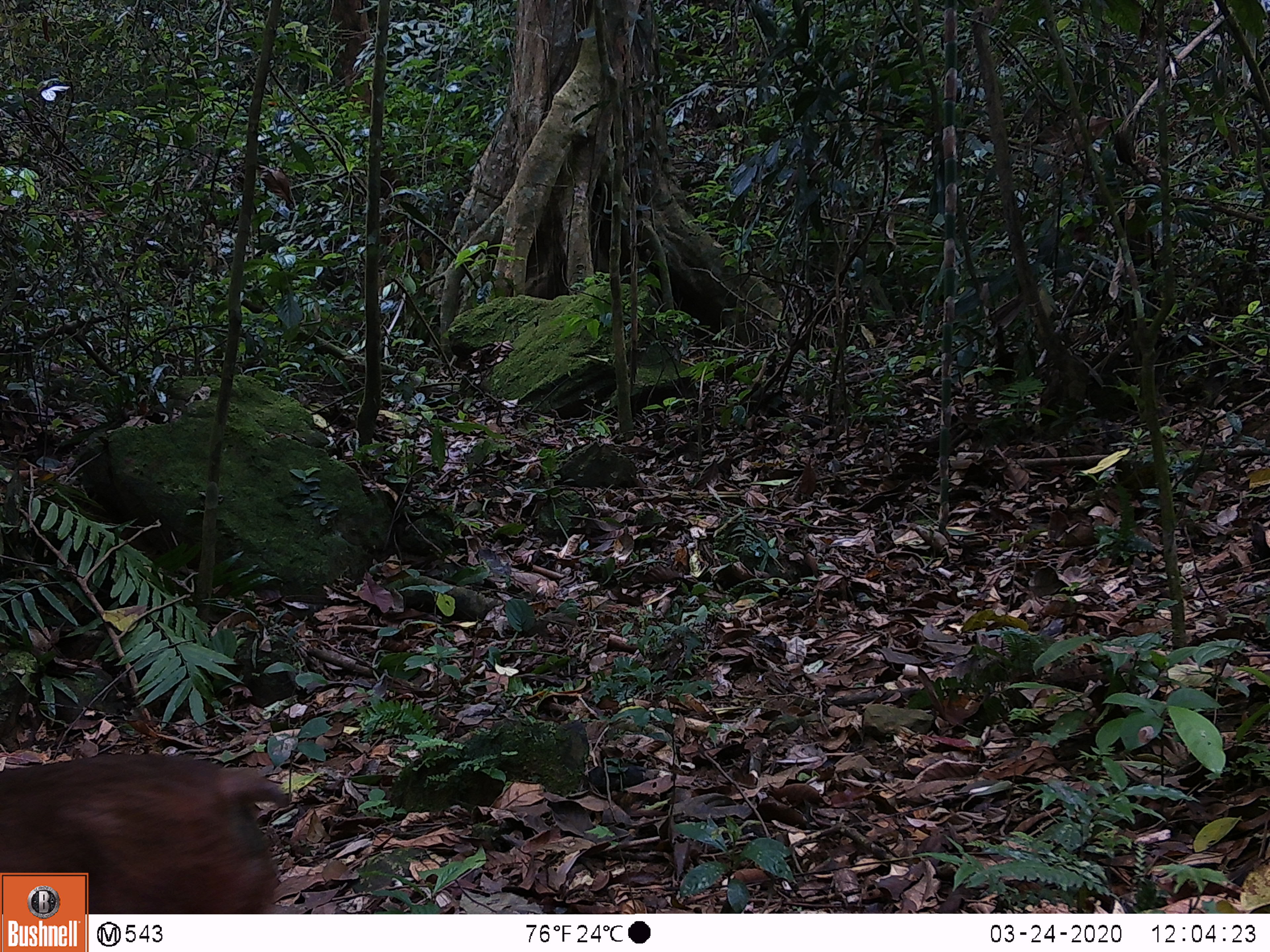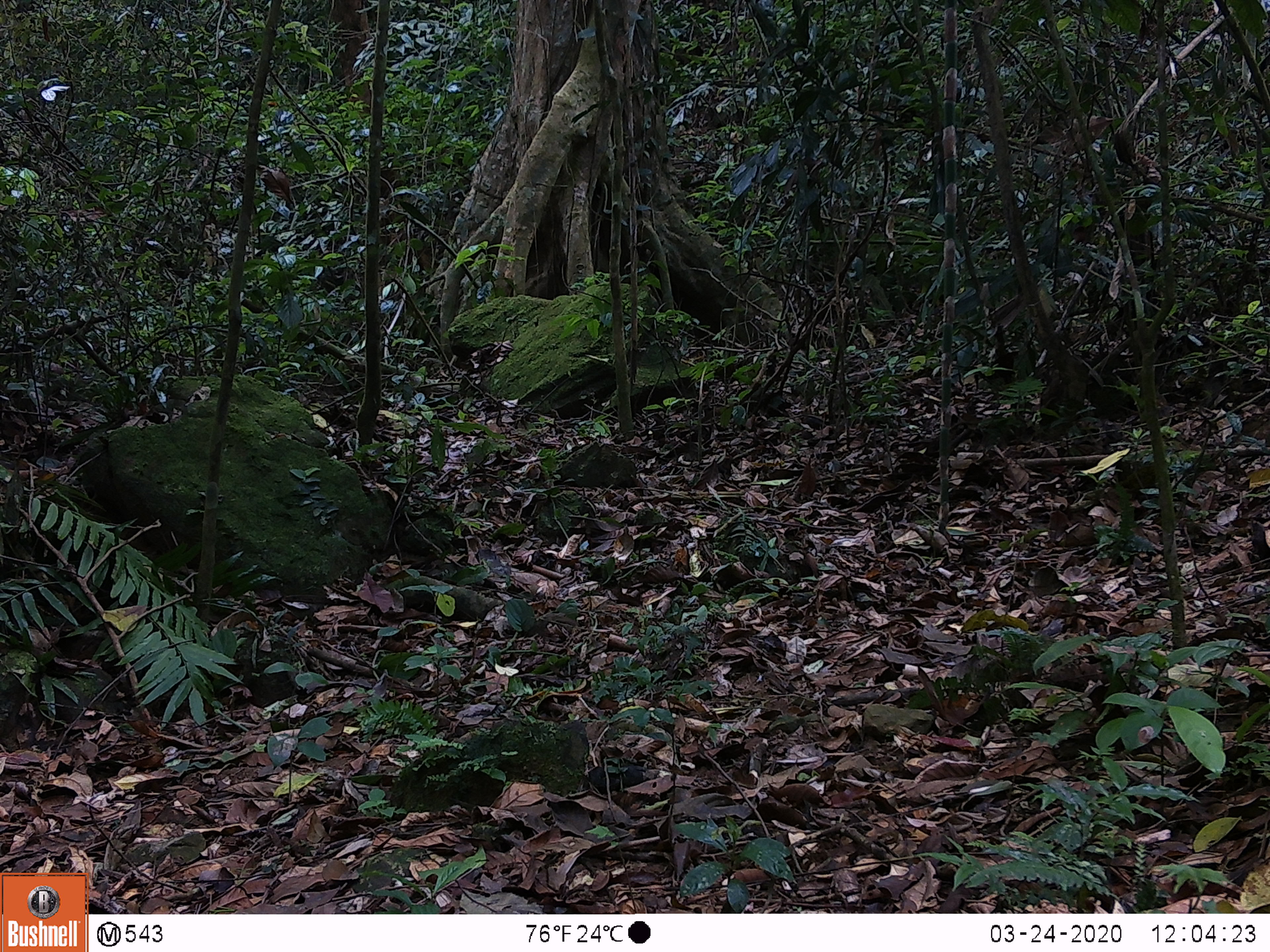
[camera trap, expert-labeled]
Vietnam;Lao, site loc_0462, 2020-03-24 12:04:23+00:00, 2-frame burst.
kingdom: Animalia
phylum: Chordata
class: Mammalia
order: Primates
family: Cercopithecidae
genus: Macaca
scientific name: Macaca arctoides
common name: stump-tailed macaque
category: stump tailed macaque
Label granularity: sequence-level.